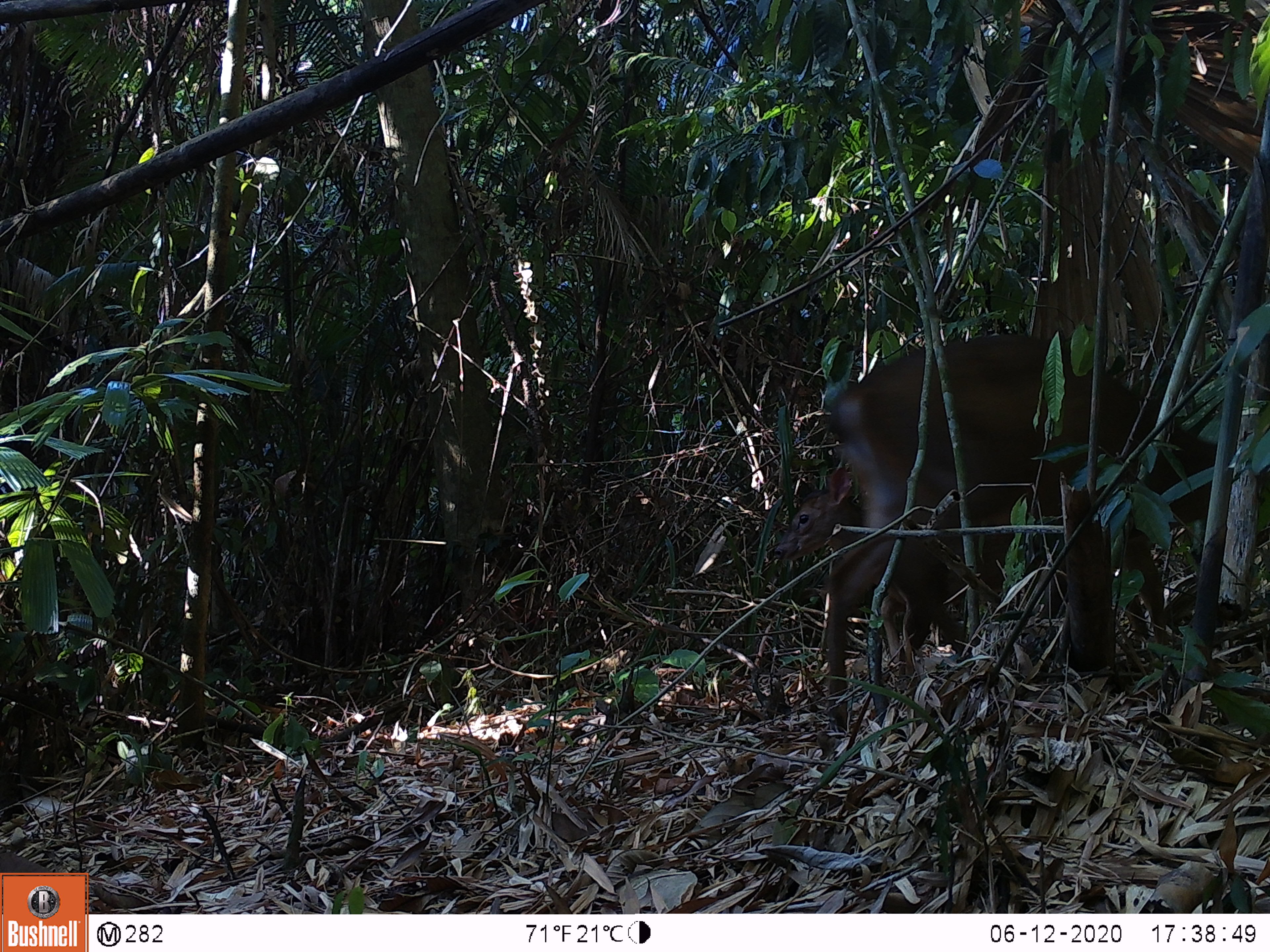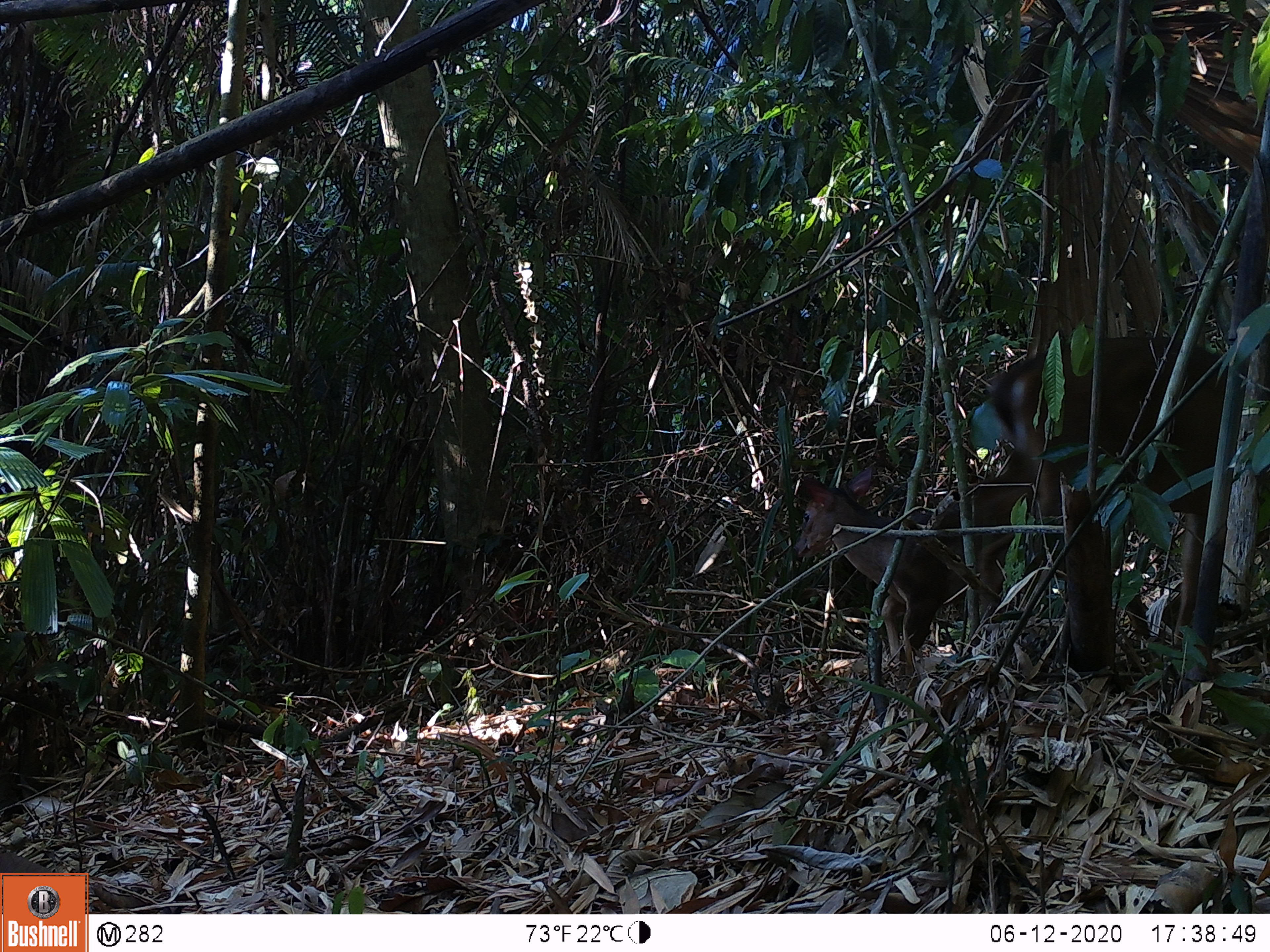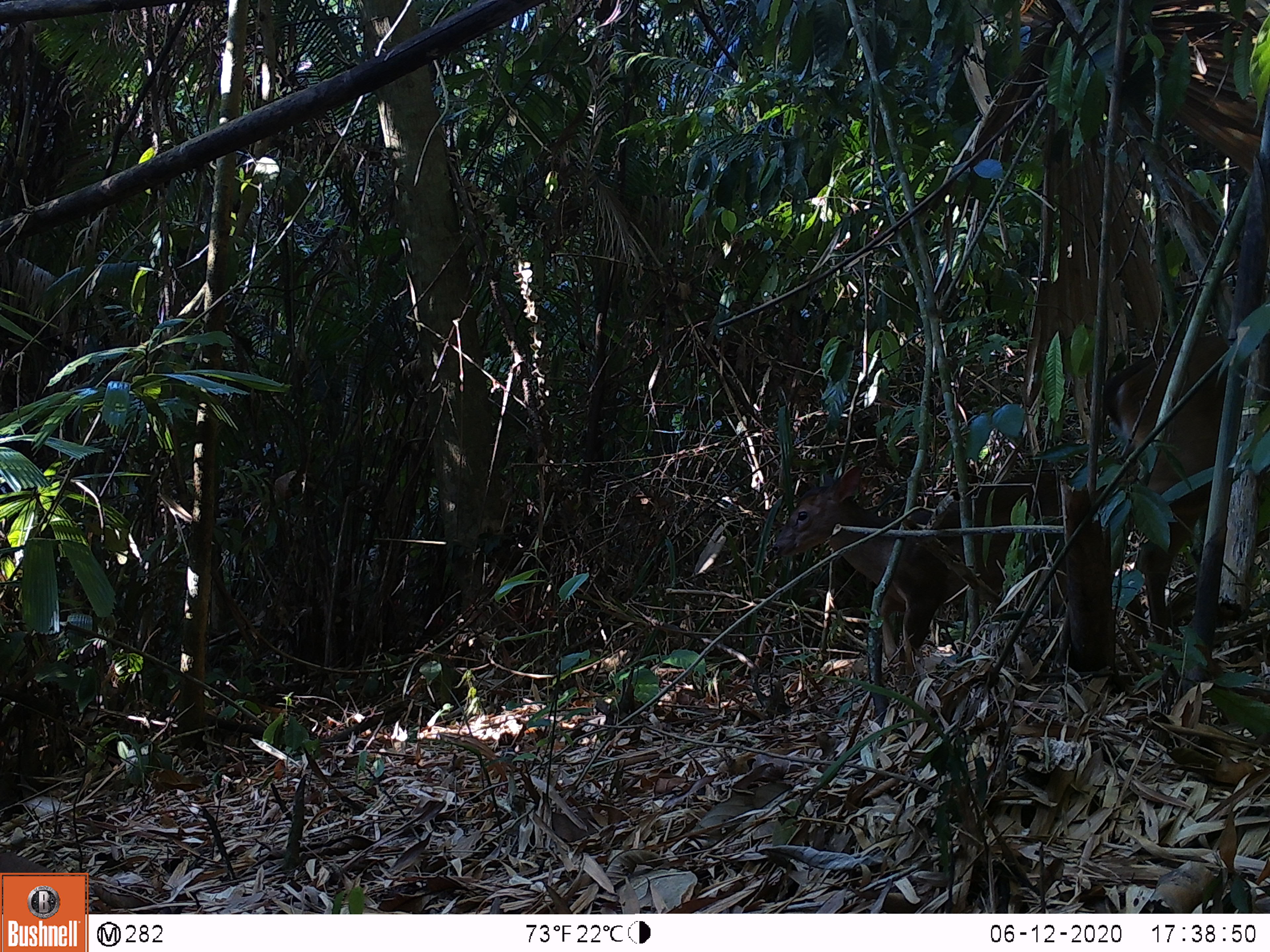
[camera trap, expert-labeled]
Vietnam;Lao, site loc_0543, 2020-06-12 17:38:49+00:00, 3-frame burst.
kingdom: Animalia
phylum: Chordata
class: Mammalia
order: Artiodactyla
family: Cervidae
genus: Muntiacus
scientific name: Muntiacus vuquangensis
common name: large-antlered muntjac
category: large antlered muntjac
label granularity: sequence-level